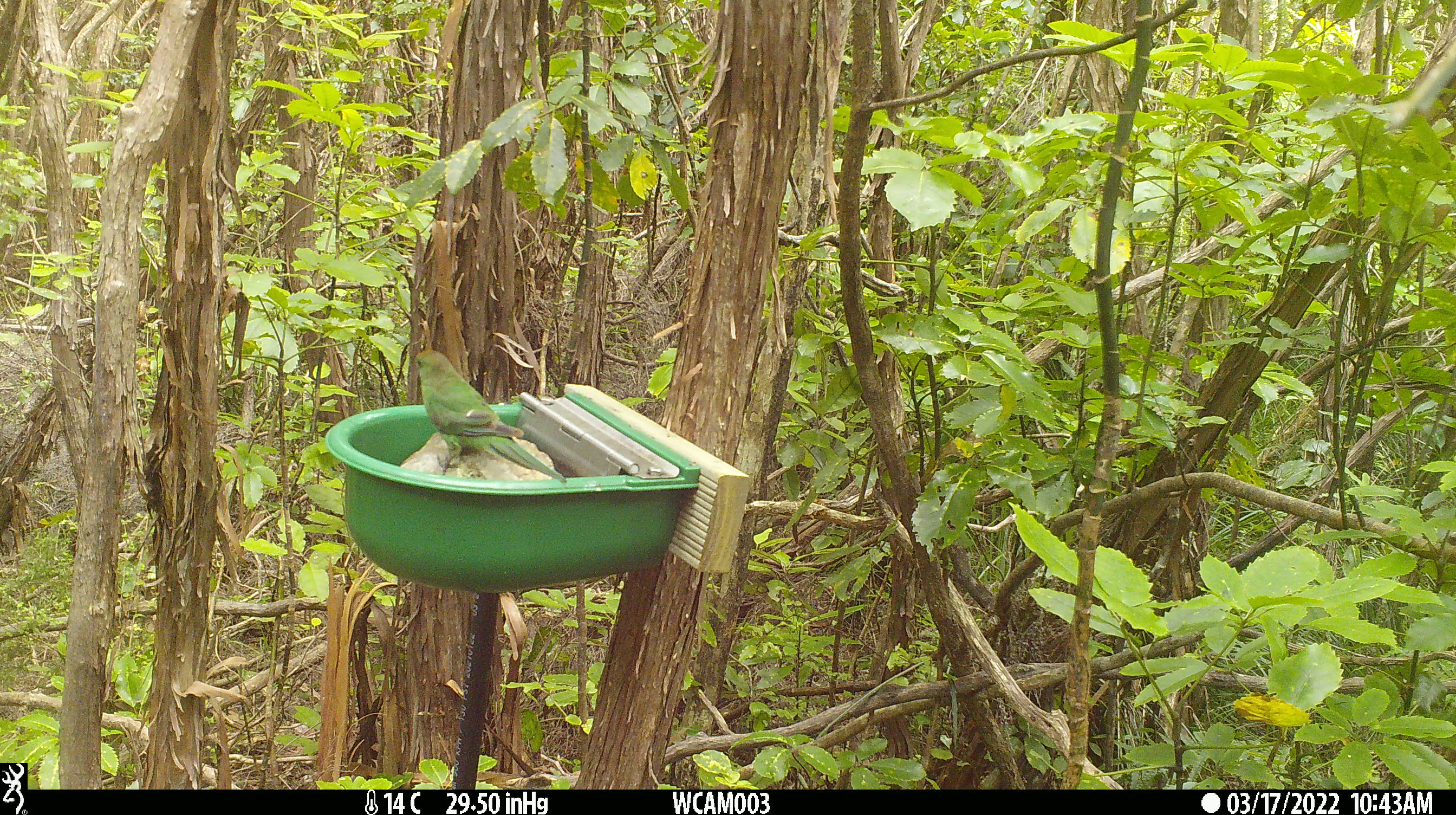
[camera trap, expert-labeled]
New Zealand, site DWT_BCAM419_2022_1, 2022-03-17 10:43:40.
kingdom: Animalia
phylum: Chordata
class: Aves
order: Psittaciformes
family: Psittaculidae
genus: Cyanoramphus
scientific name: Cyanoramphus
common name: parakeet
Parakeet (Cyanoramphus).